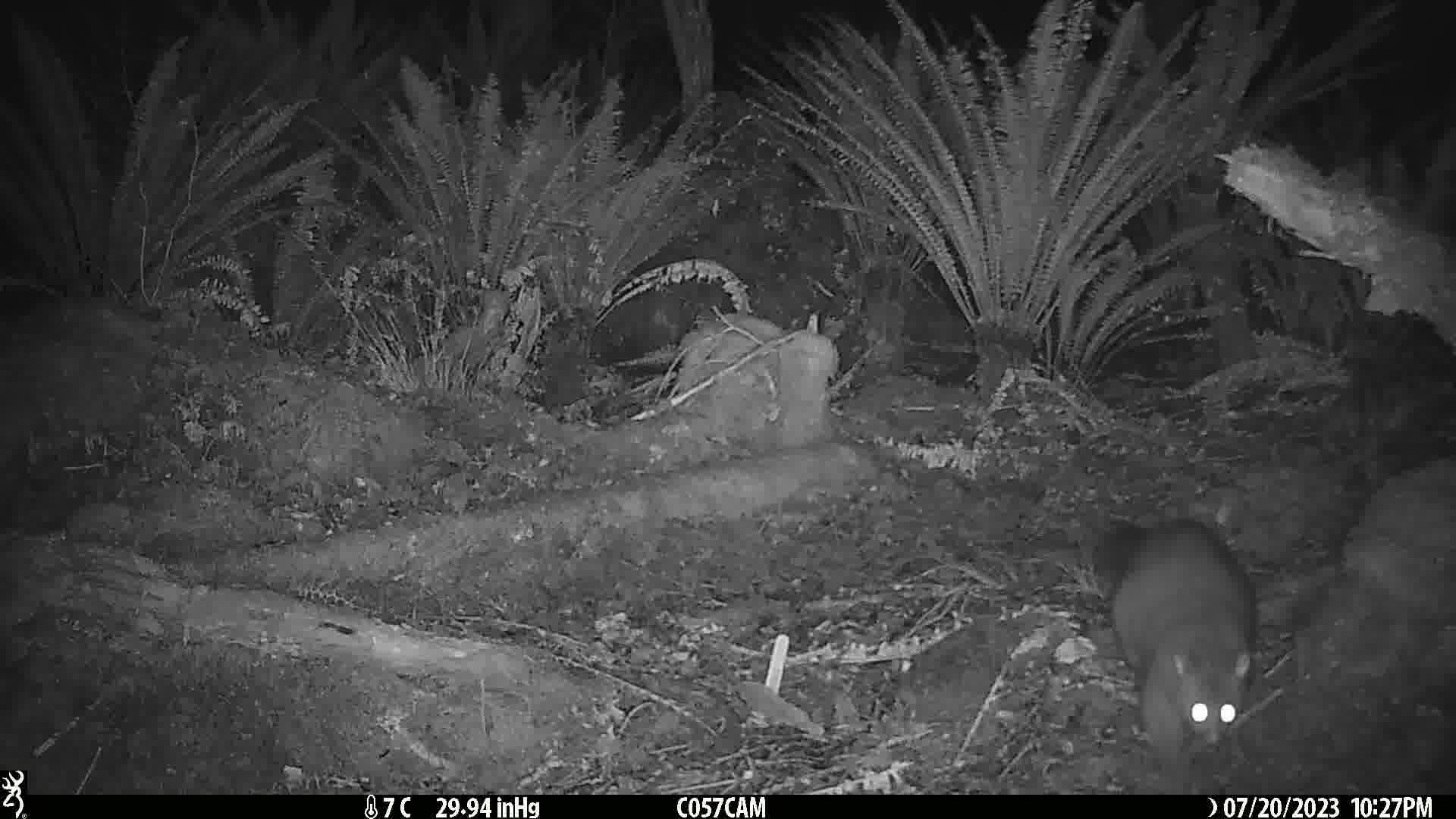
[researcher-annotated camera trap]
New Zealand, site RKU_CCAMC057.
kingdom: Animalia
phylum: Chordata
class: Mammalia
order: Diprotodontia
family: Phalangeridae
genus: Trichosurus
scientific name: Trichosurus vulpecula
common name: common brushtail possum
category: possum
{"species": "possum (common brushtail possum) (Trichosurus vulpecula)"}